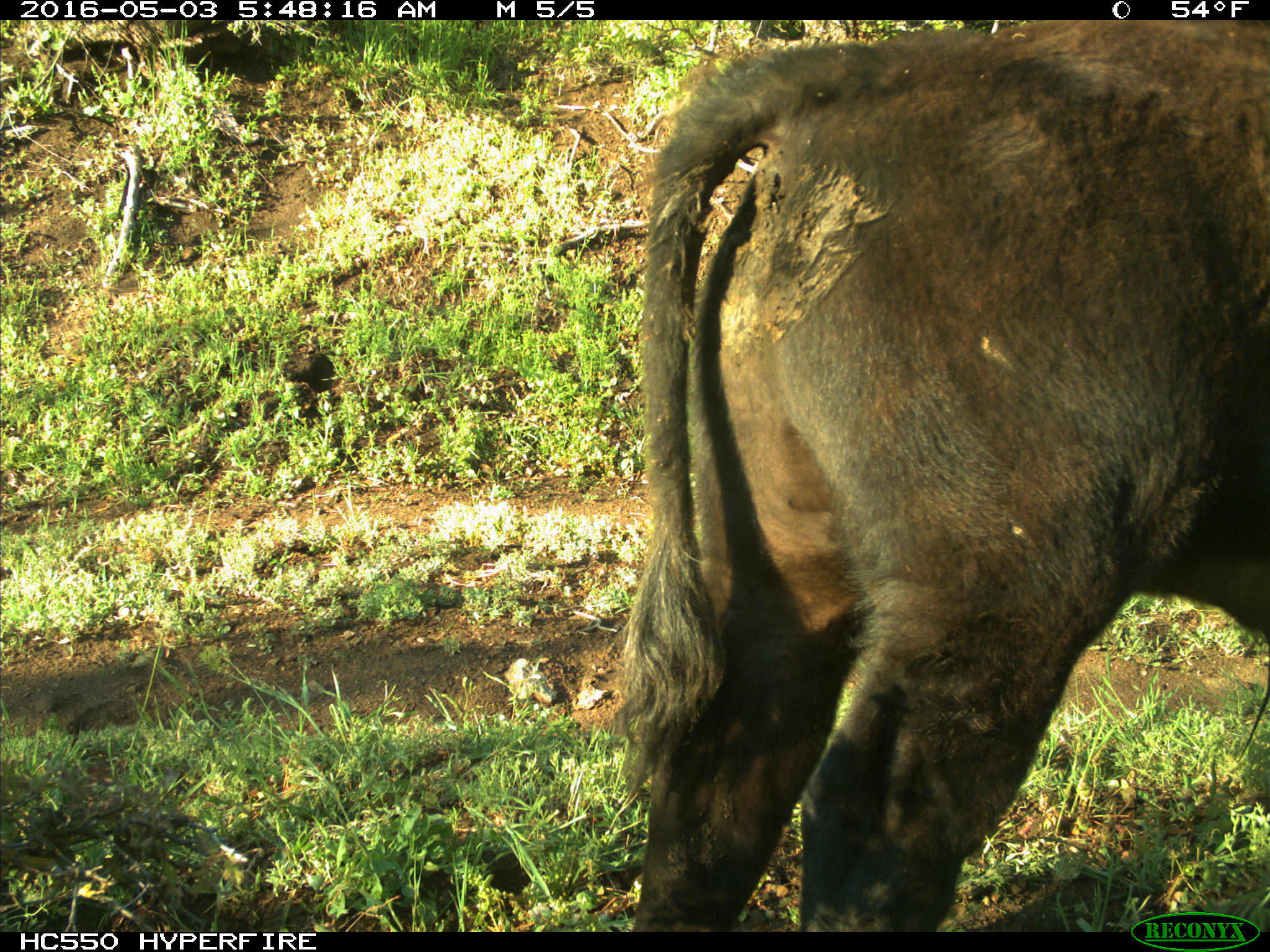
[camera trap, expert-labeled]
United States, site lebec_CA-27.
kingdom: Animalia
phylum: Chordata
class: Mammalia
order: Artiodactyla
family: Bovidae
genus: Bos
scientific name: Bos taurus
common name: domestic cow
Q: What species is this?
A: Bos taurus (domestic cow).